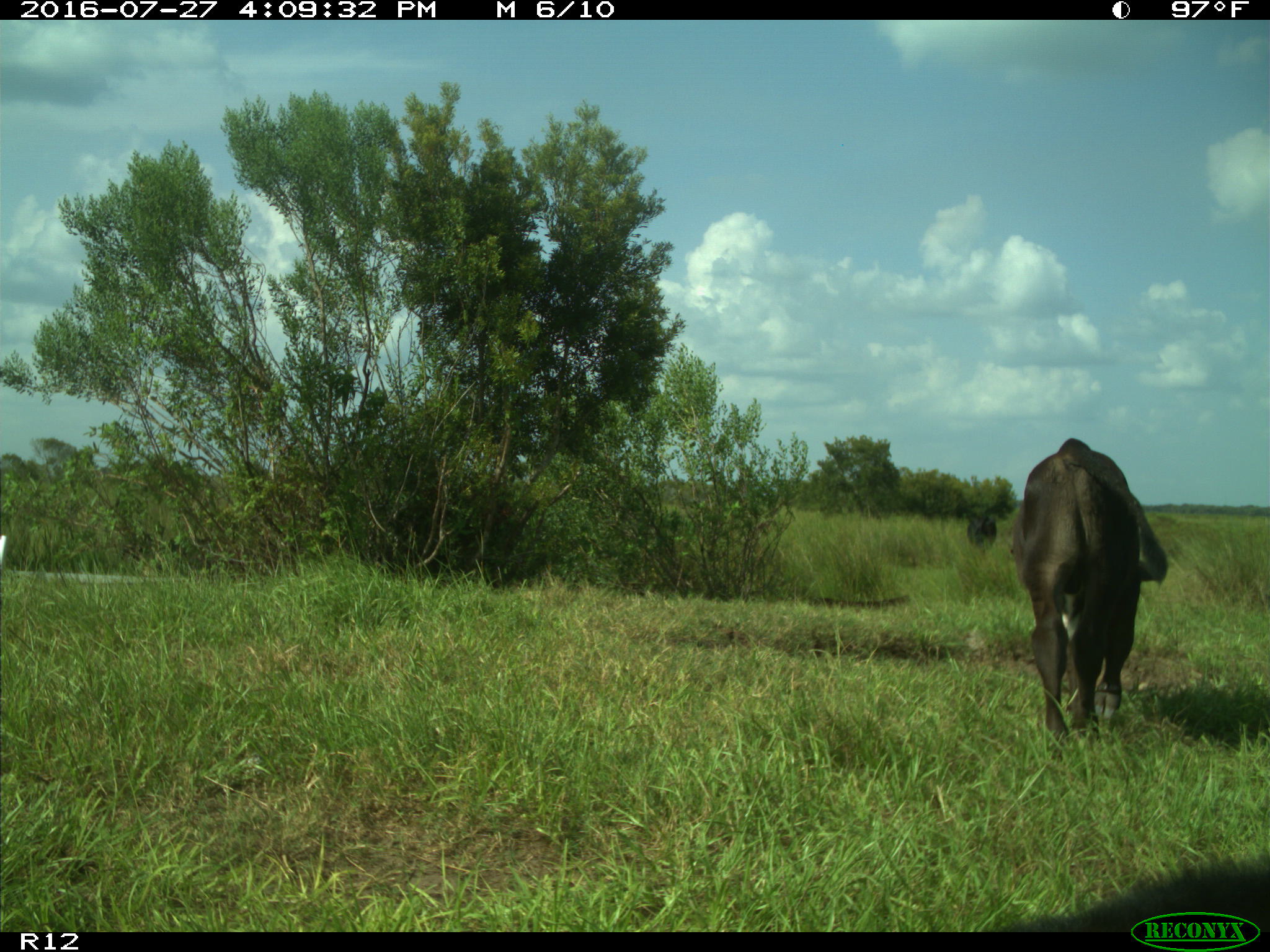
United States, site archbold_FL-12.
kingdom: Animalia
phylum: Chordata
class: Mammalia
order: Artiodactyla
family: Bovidae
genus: Bos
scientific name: Bos taurus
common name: domestic cow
Bos taurus (domestic cow).